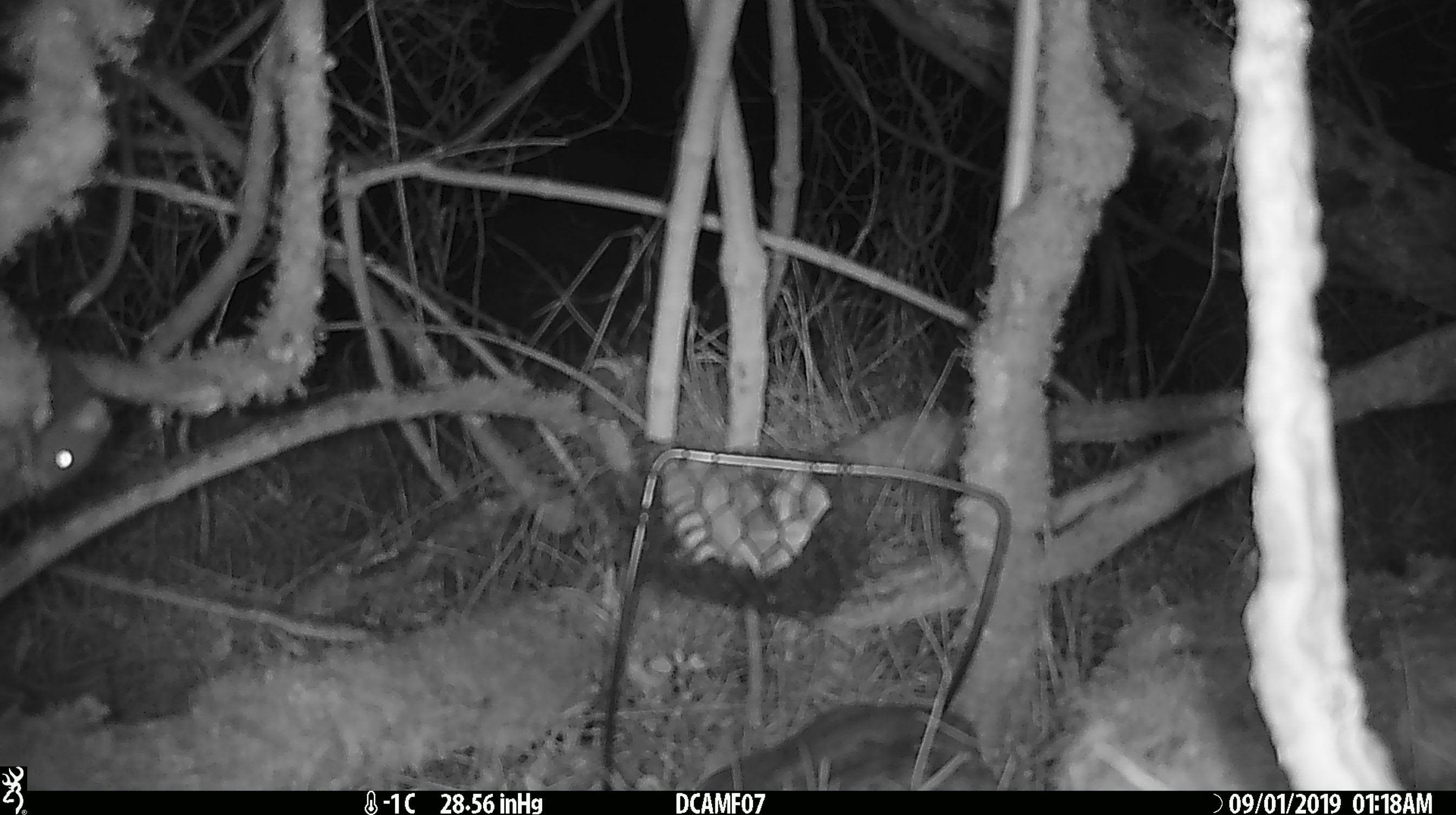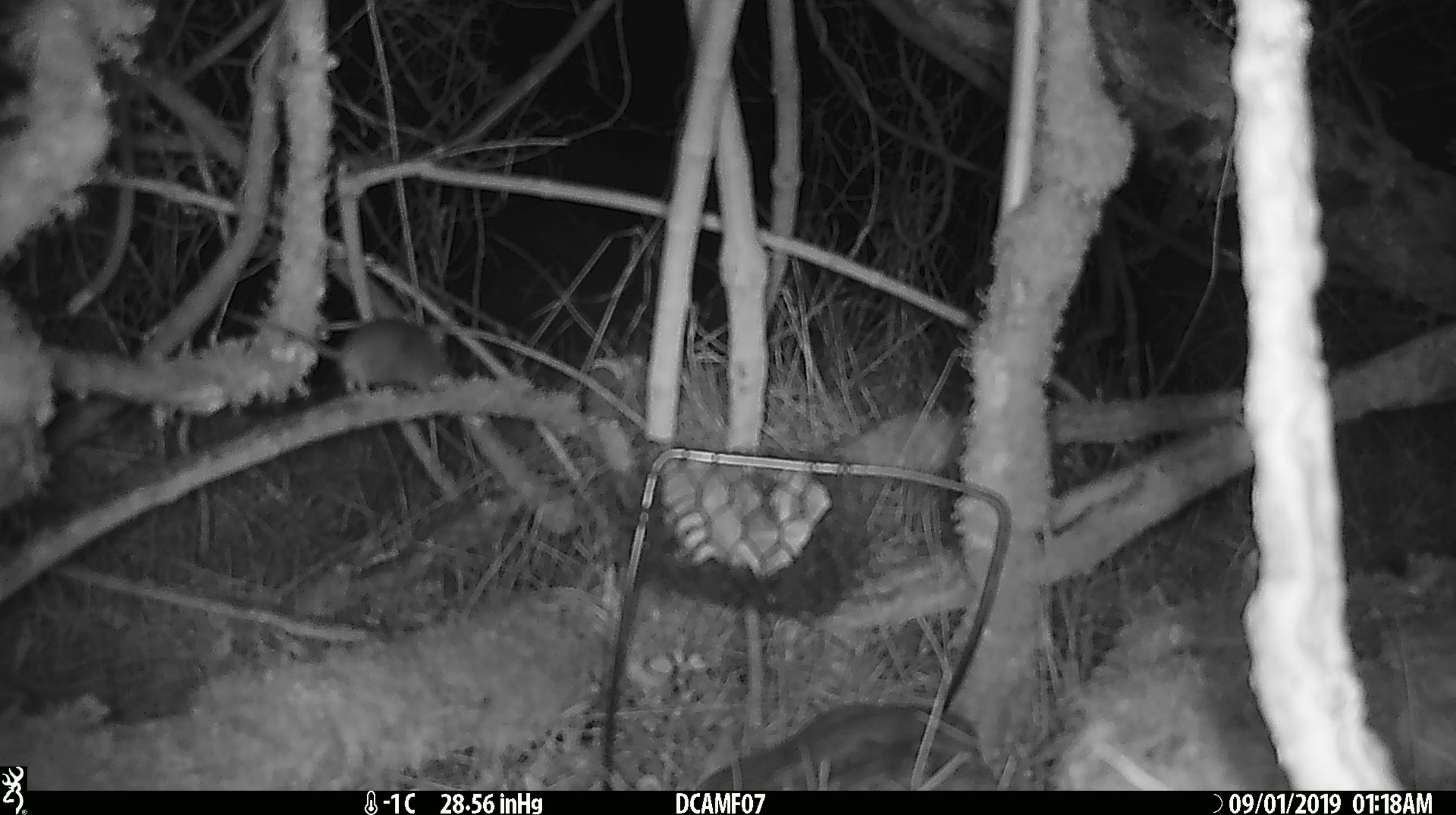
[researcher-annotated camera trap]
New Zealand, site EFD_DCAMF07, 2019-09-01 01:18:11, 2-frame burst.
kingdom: Animalia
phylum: Chordata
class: Mammalia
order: Rodentia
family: Muridae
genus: Mus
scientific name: Mus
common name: mouse